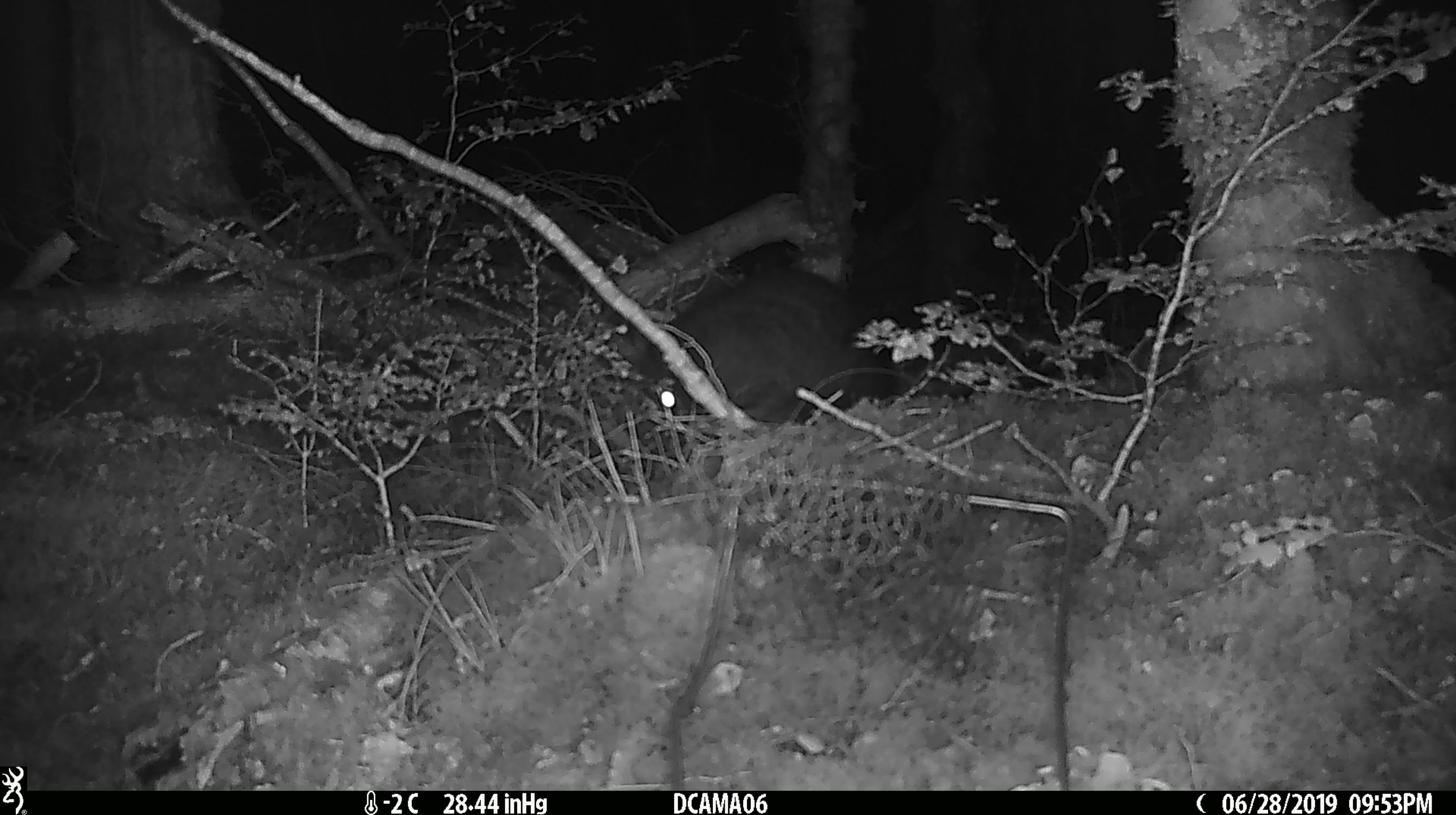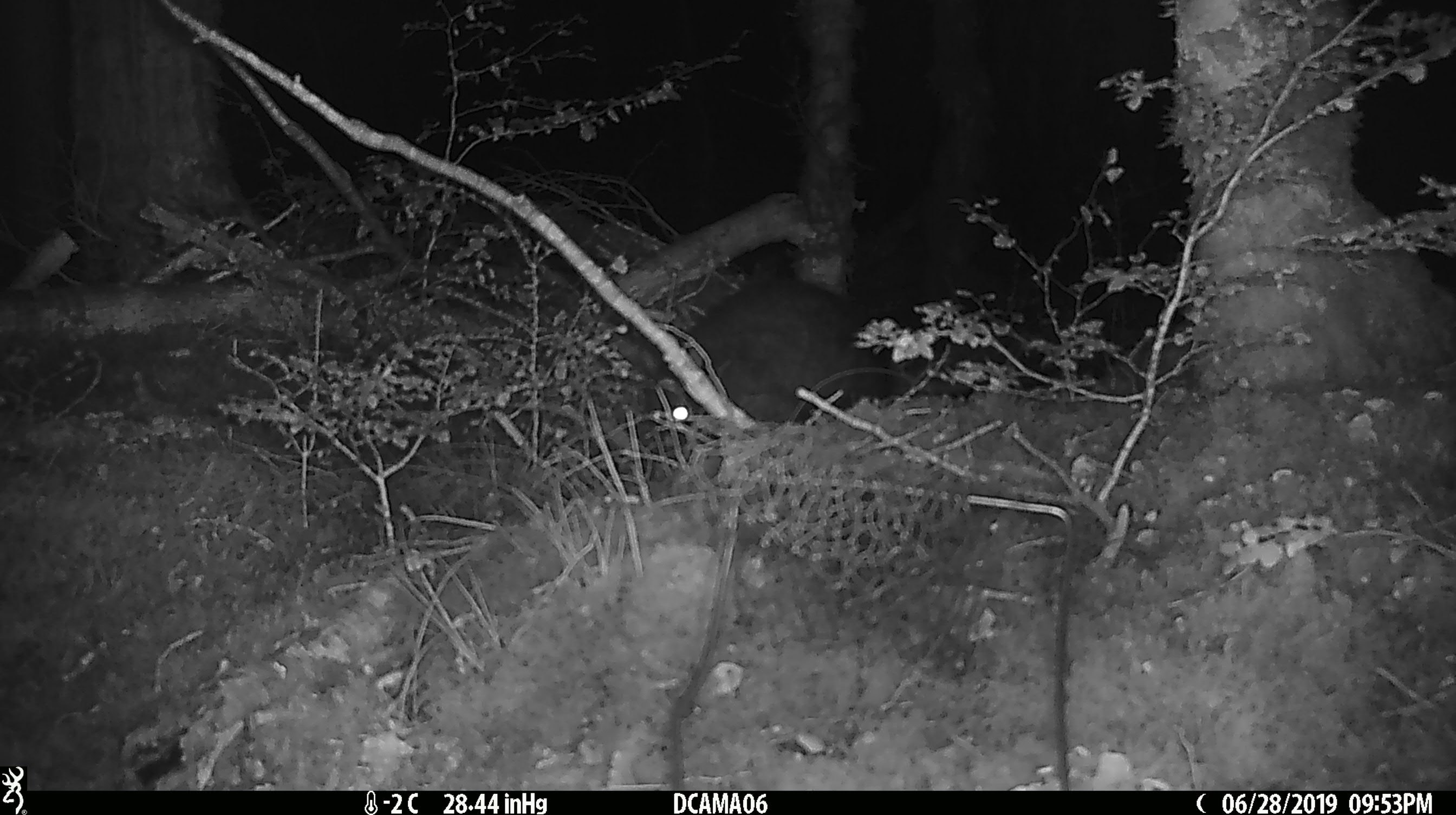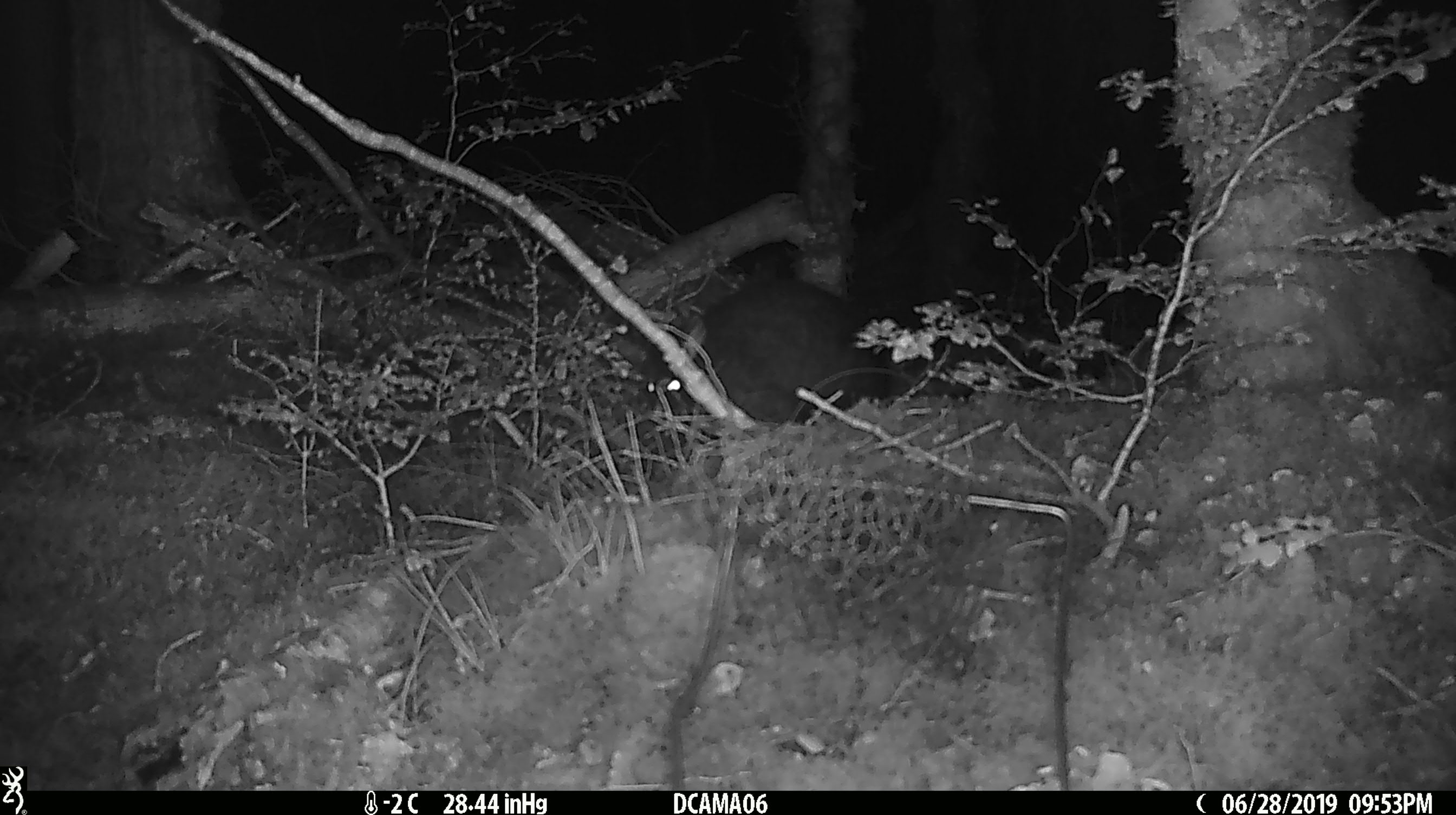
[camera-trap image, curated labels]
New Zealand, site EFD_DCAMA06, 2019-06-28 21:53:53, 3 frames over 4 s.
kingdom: Animalia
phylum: Chordata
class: Mammalia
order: Diprotodontia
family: Phalangeridae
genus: Trichosurus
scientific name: Trichosurus vulpecula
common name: common brushtail possum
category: possum